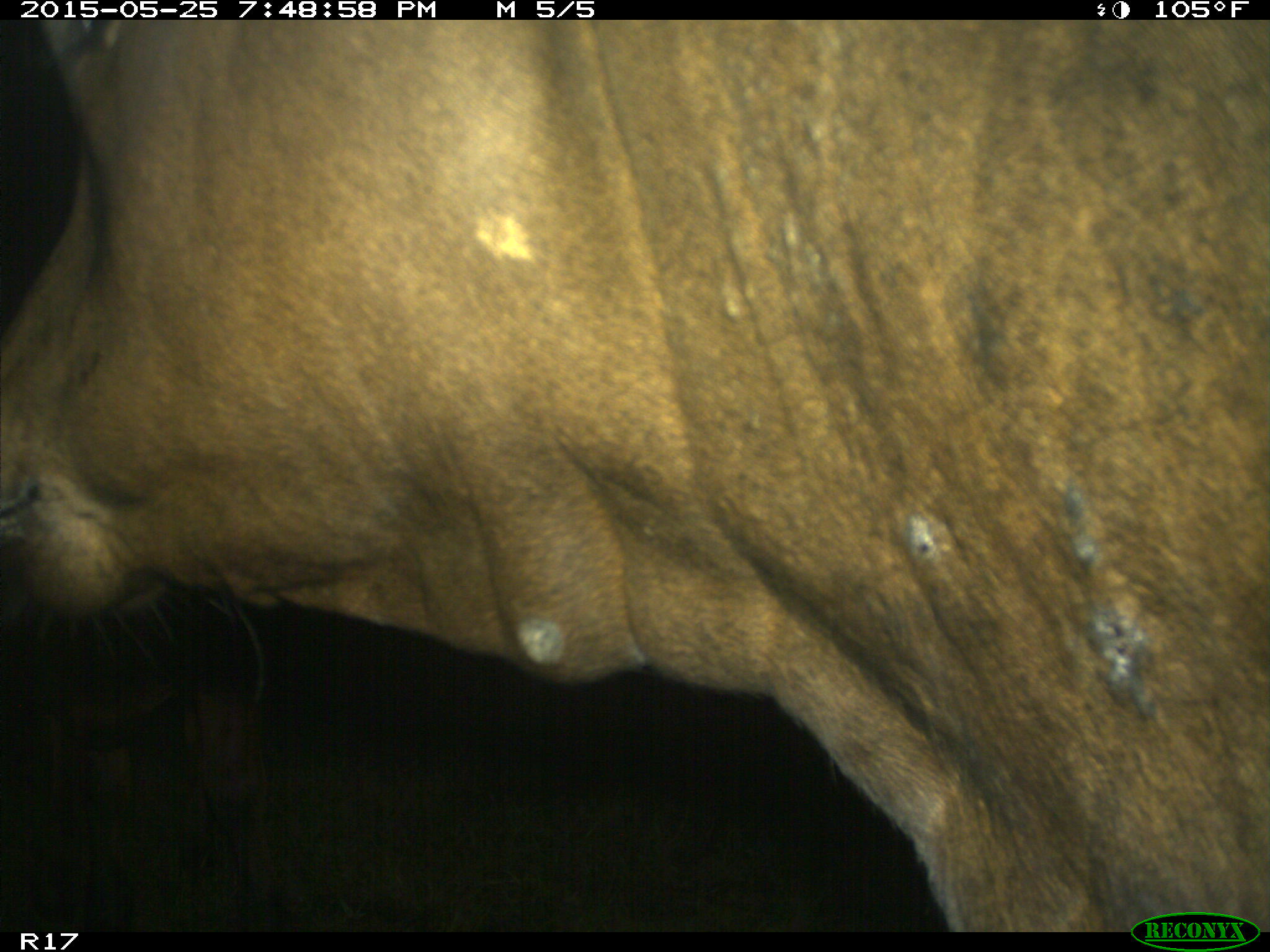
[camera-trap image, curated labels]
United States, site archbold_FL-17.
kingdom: Animalia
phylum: Chordata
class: Mammalia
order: Artiodactyla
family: Bovidae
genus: Bos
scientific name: Bos taurus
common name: domestic cow